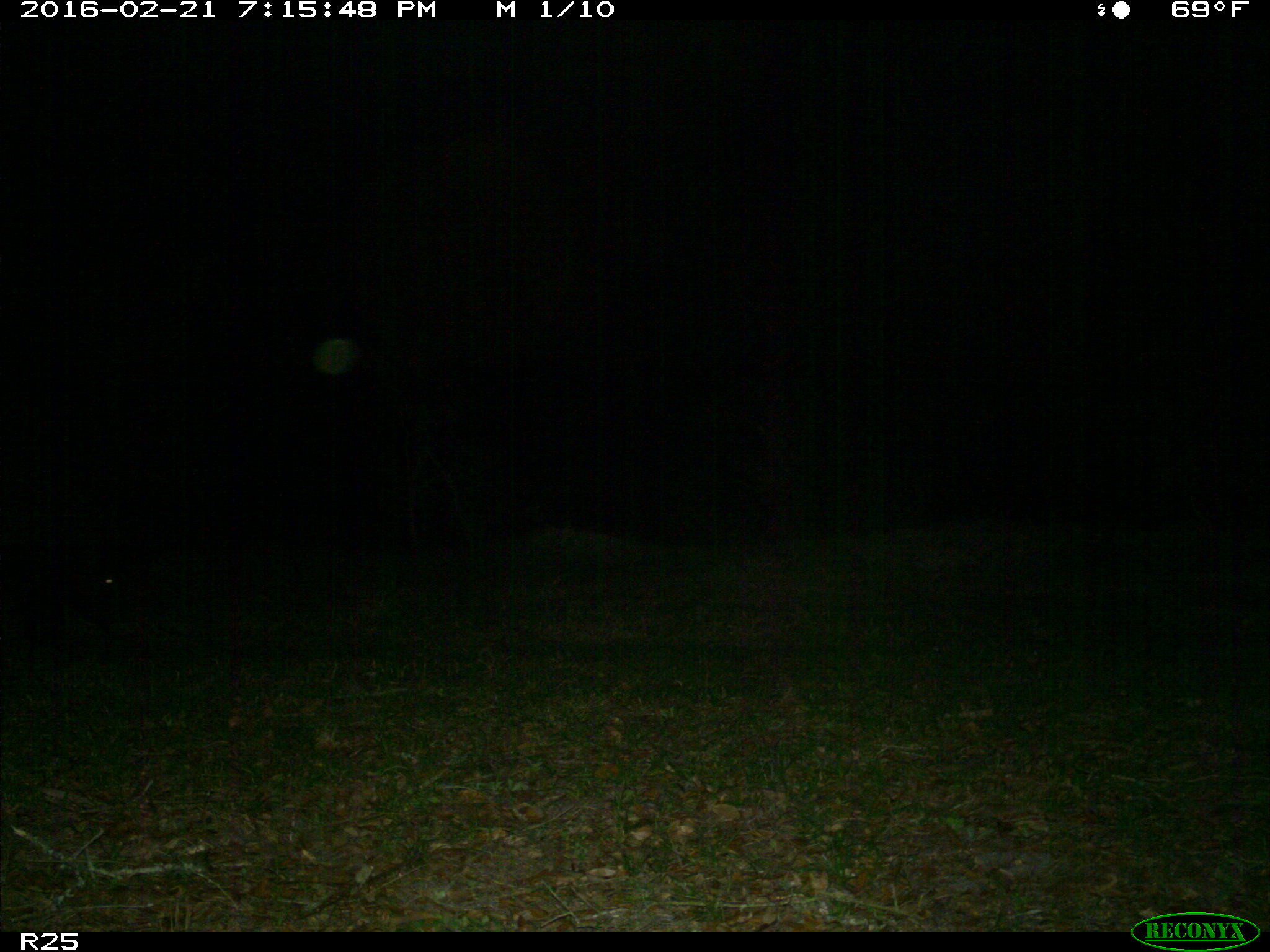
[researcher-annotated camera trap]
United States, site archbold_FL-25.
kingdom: Animalia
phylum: Chordata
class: Mammalia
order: Artiodactyla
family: Suidae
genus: Sus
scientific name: Sus scrofa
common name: wild boar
Sus scrofa (wild boar).